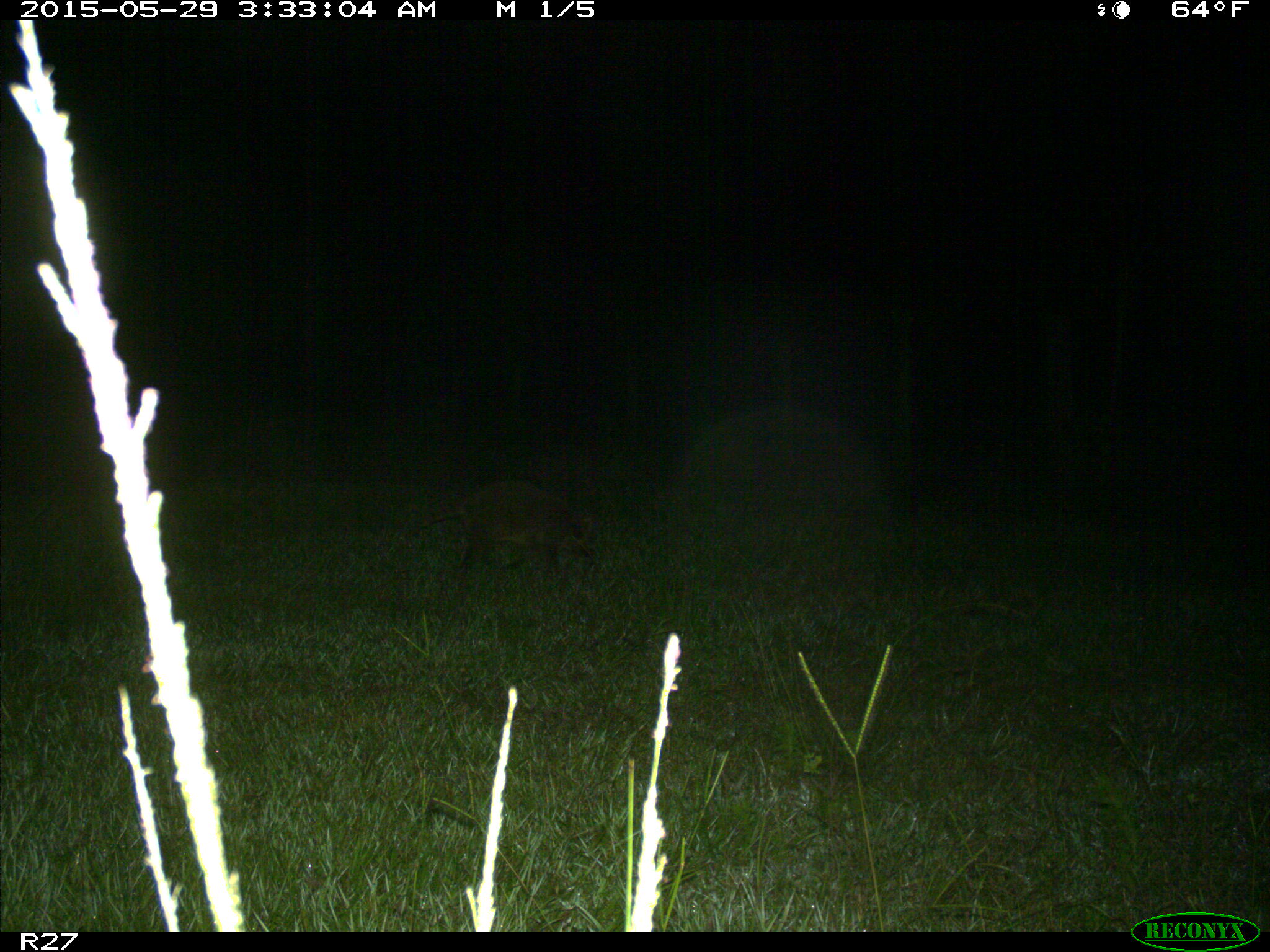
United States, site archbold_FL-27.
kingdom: Animalia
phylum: Chordata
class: Mammalia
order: Carnivora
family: Procyonidae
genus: Procyon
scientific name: Procyon lotor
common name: common raccoon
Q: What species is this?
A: Procyon lotor (common raccoon).